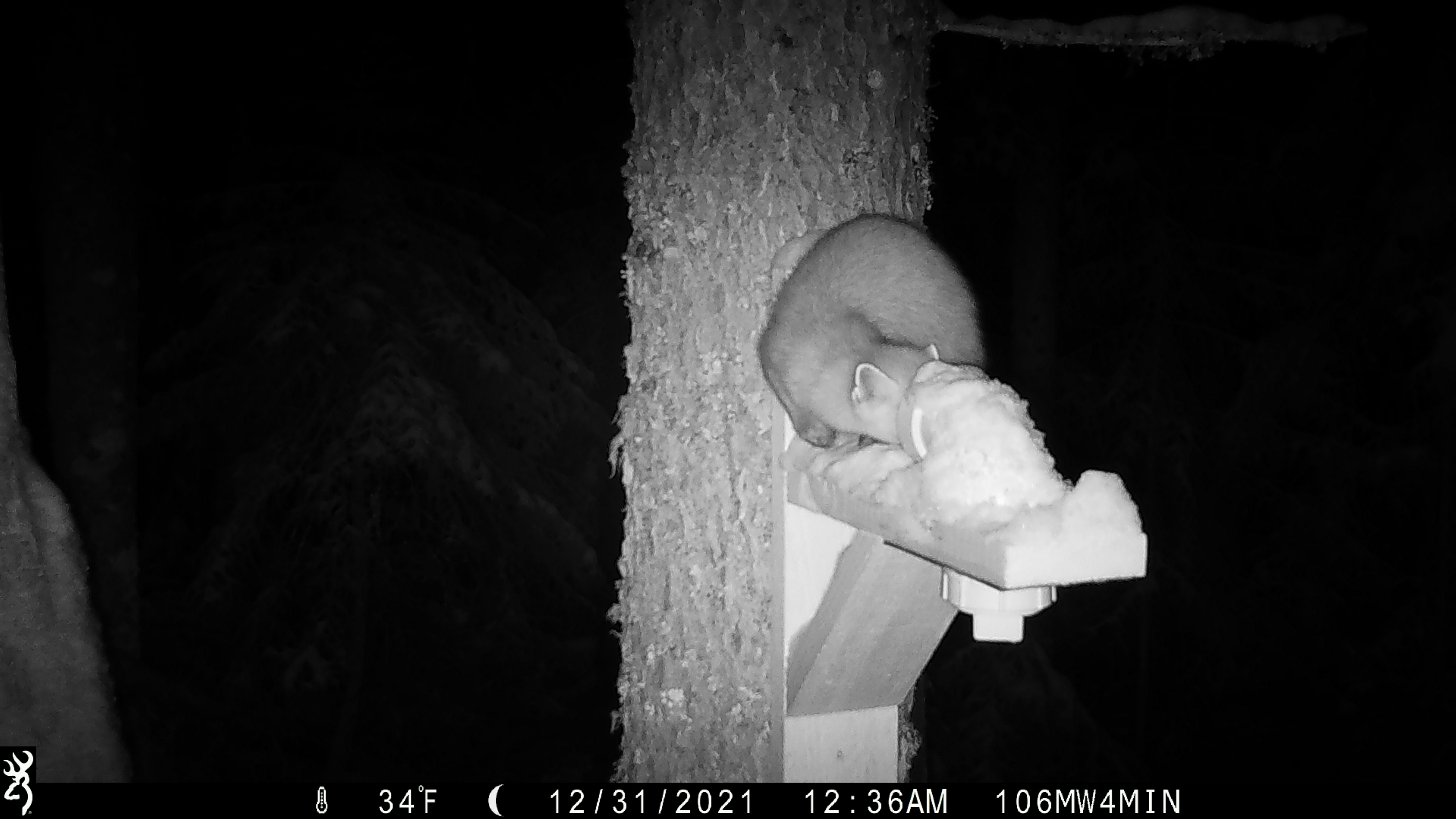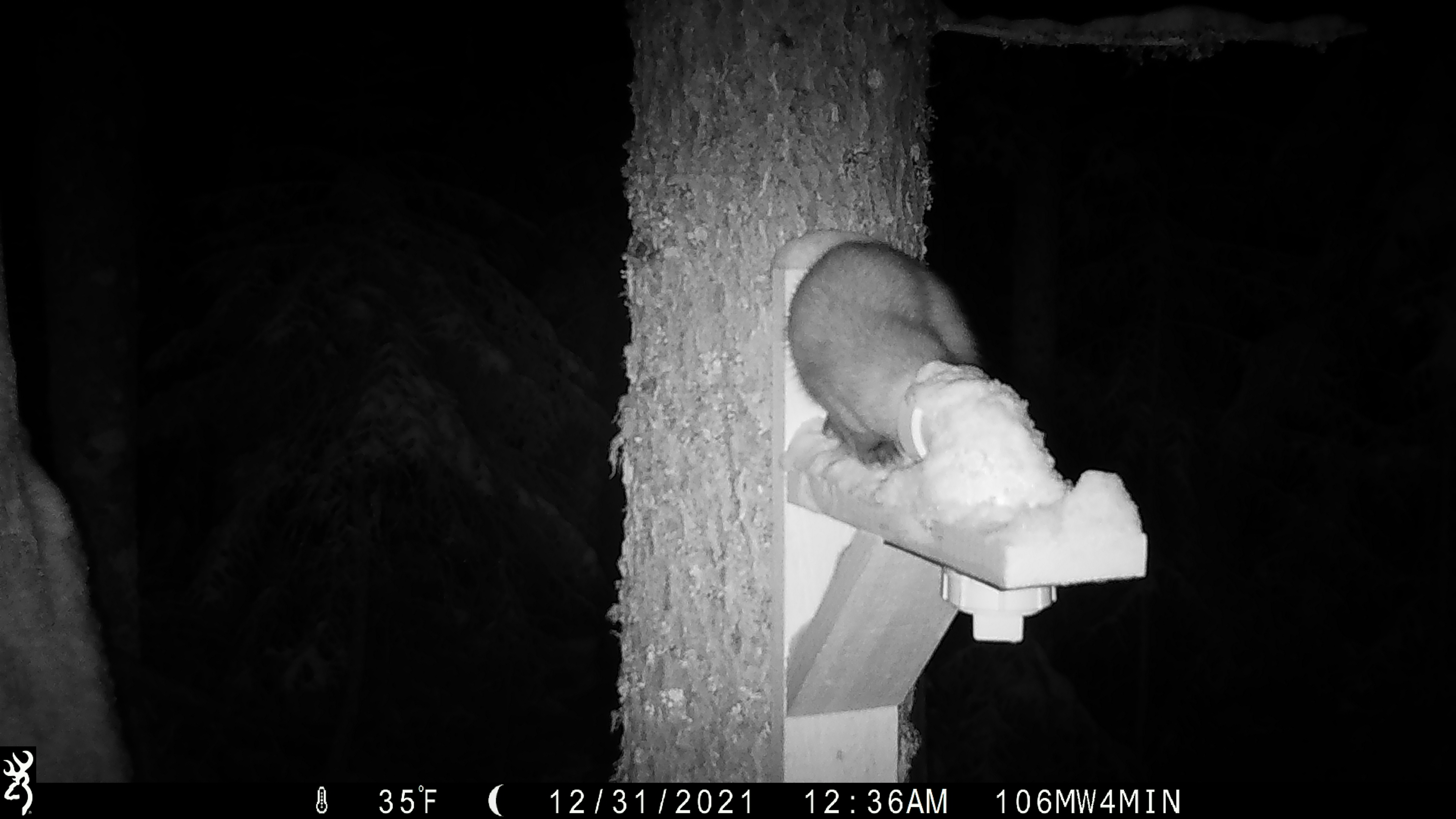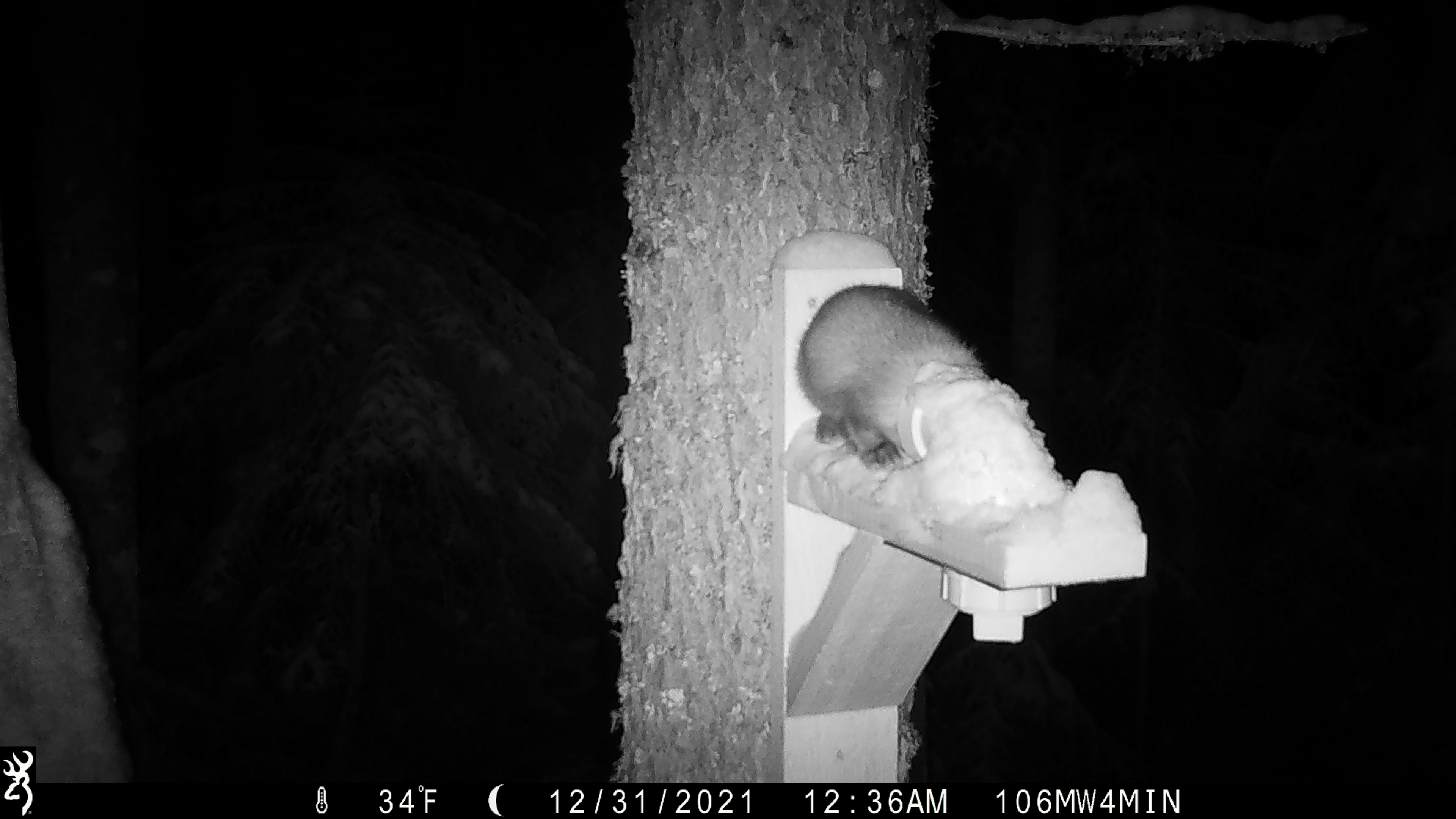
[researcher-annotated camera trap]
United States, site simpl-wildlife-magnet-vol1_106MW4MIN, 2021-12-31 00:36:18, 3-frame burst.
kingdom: Animalia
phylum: Chordata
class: Mammalia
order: Carnivora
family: Mustelidae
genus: Martes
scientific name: Martes americana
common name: american marten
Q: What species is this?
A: American marten (Martes americana).